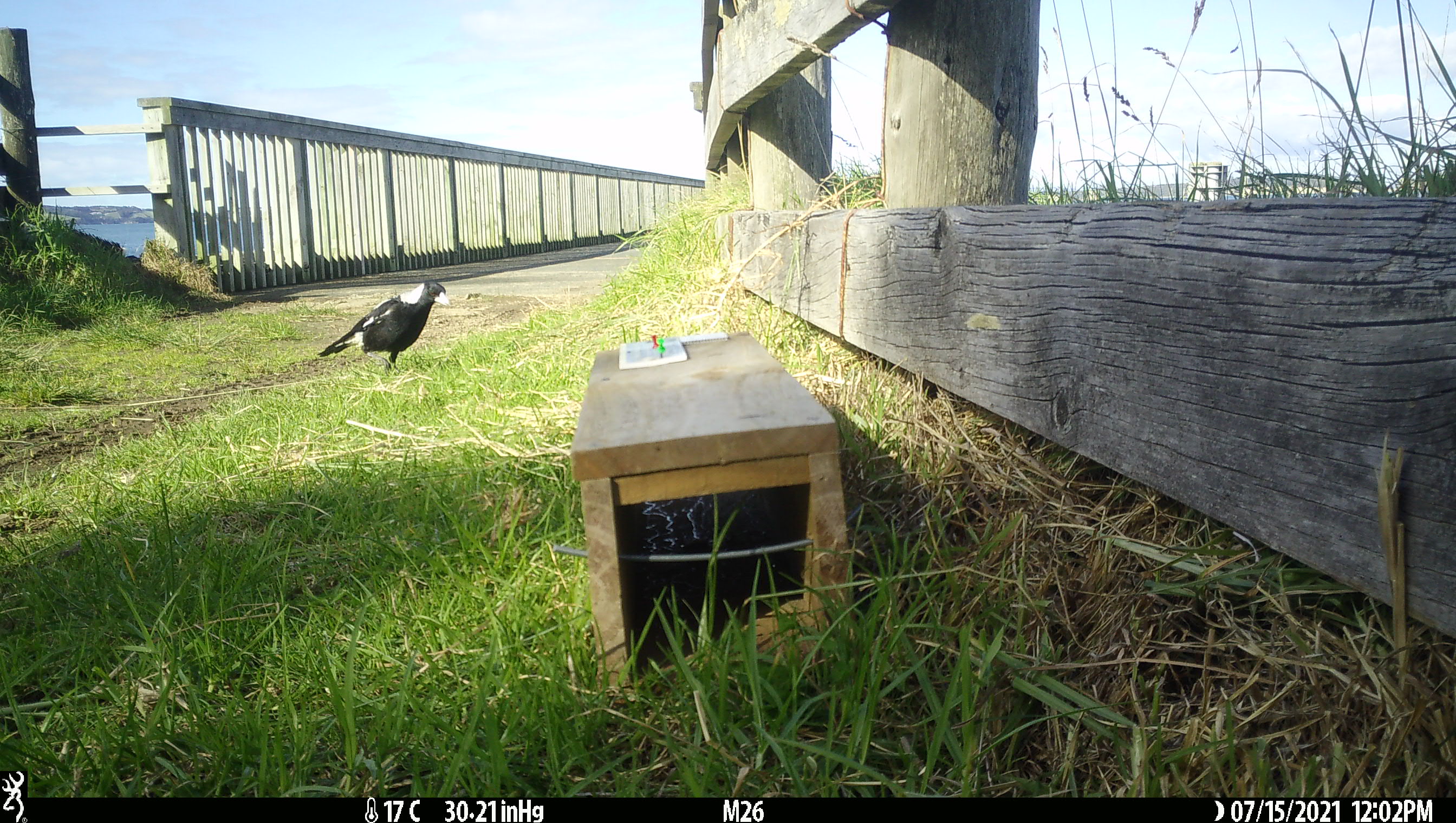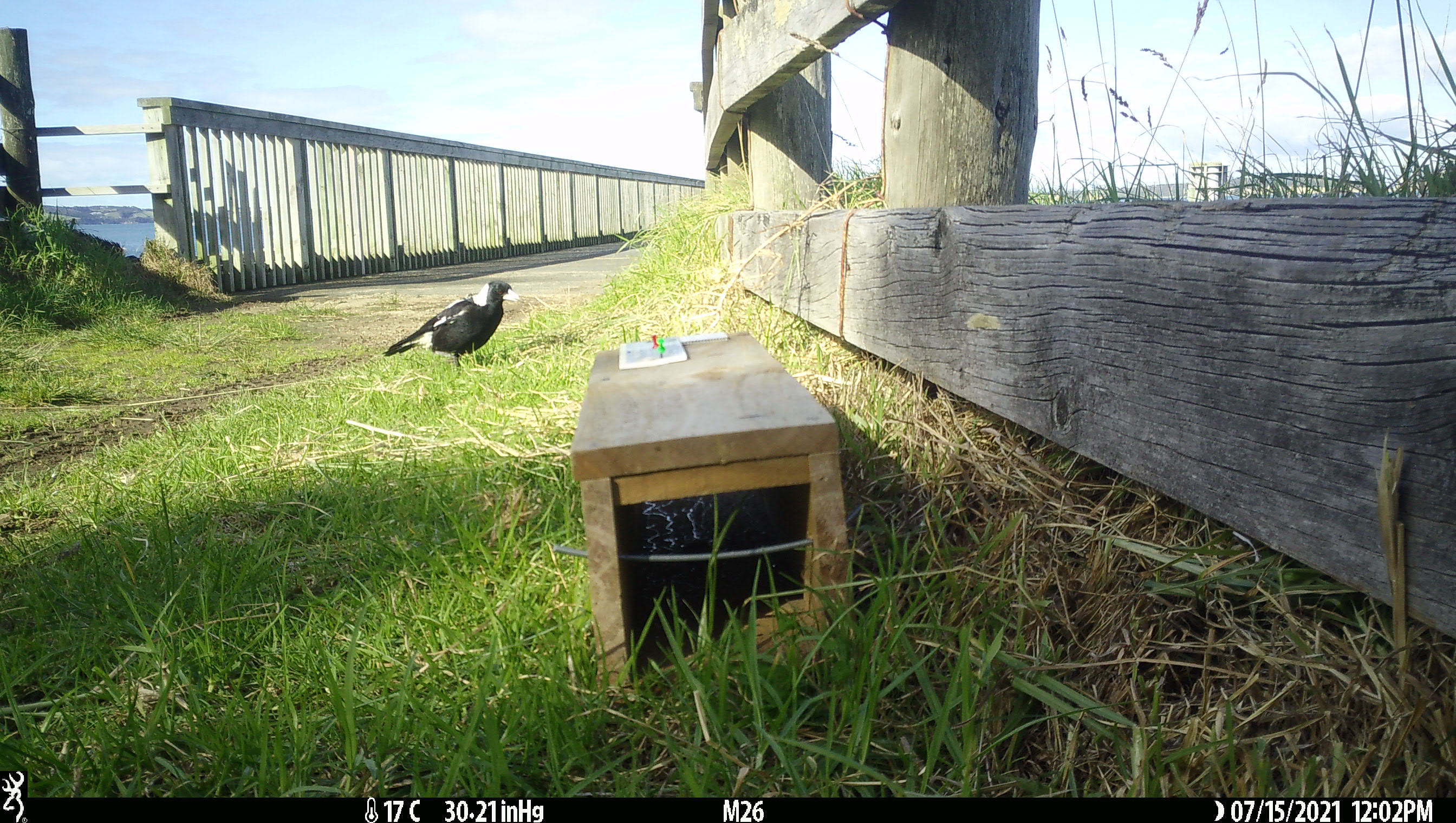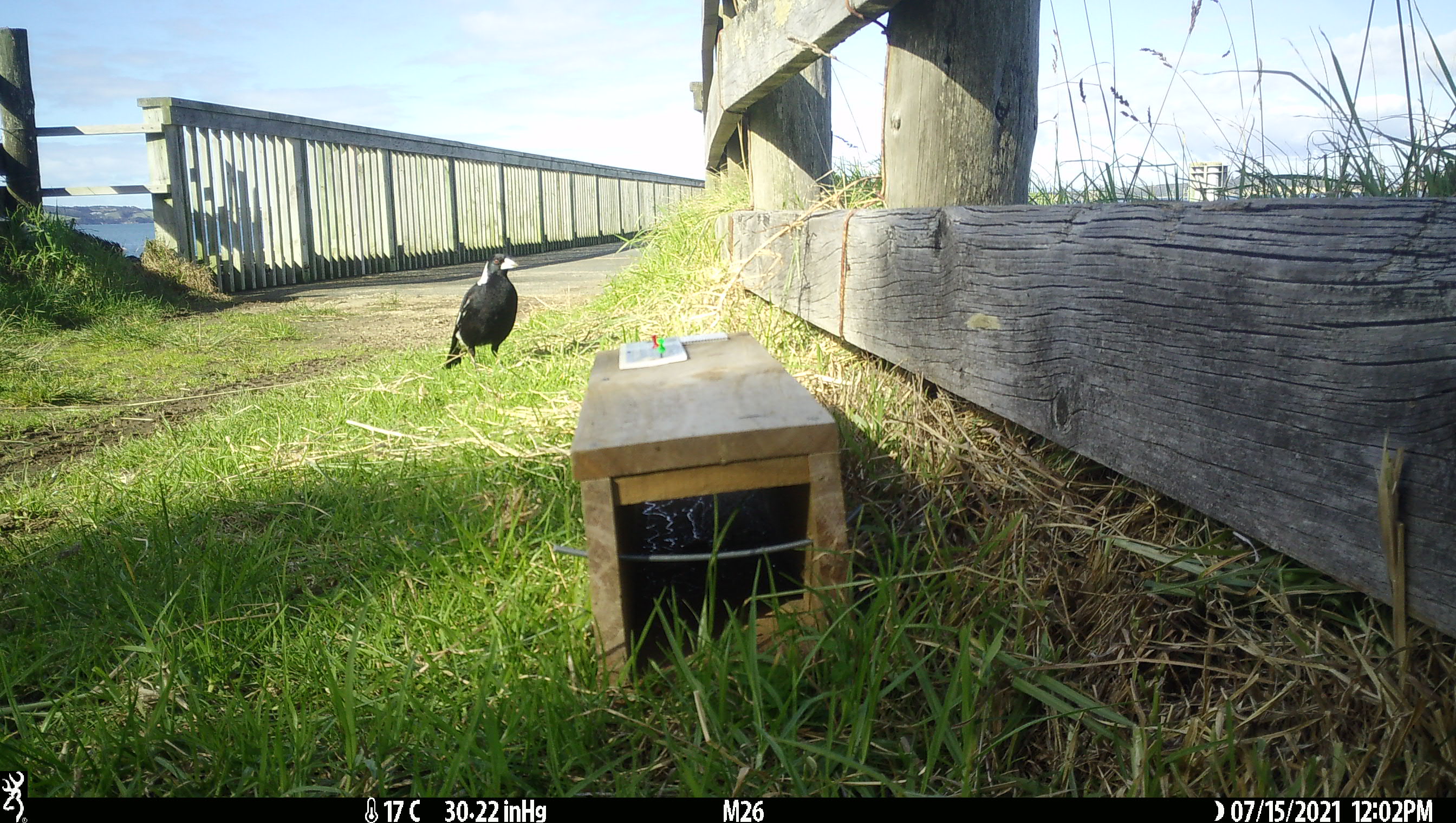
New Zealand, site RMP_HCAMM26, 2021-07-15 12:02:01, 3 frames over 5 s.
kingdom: Animalia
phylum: Chordata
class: Aves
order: Passeriformes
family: Artamidae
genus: Gymnorhina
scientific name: Gymnorhina tibicen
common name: australian magpie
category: magpie